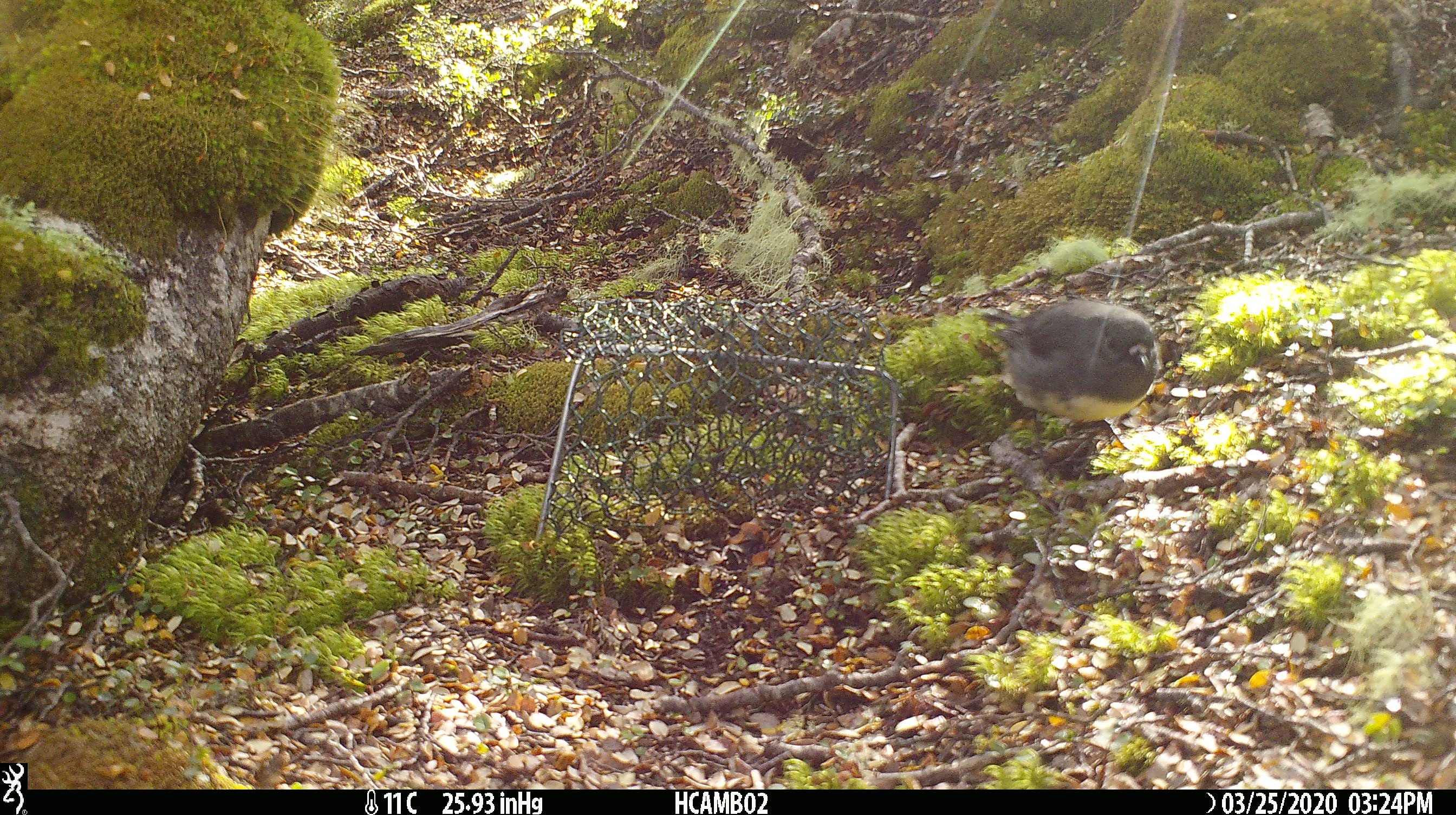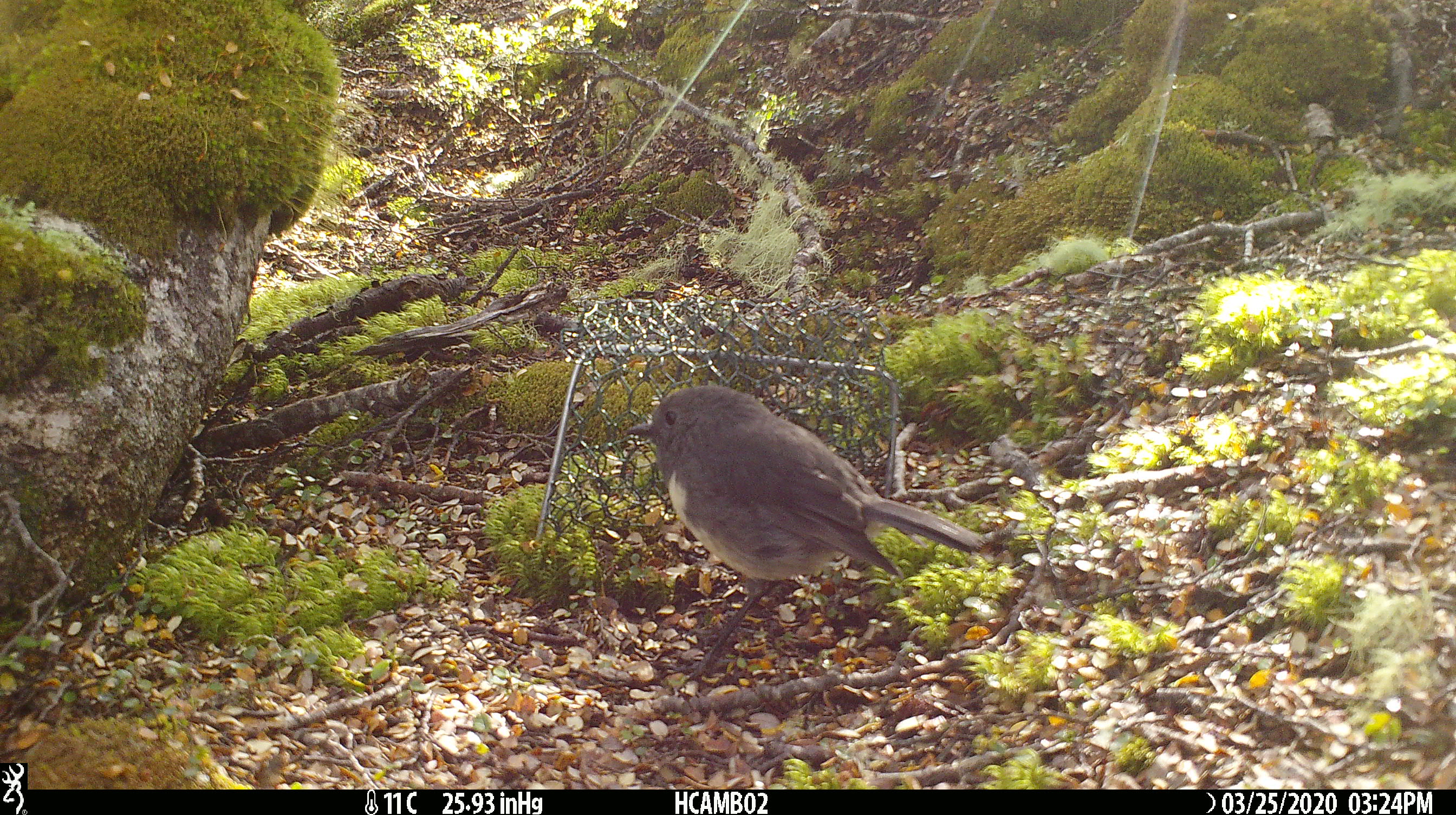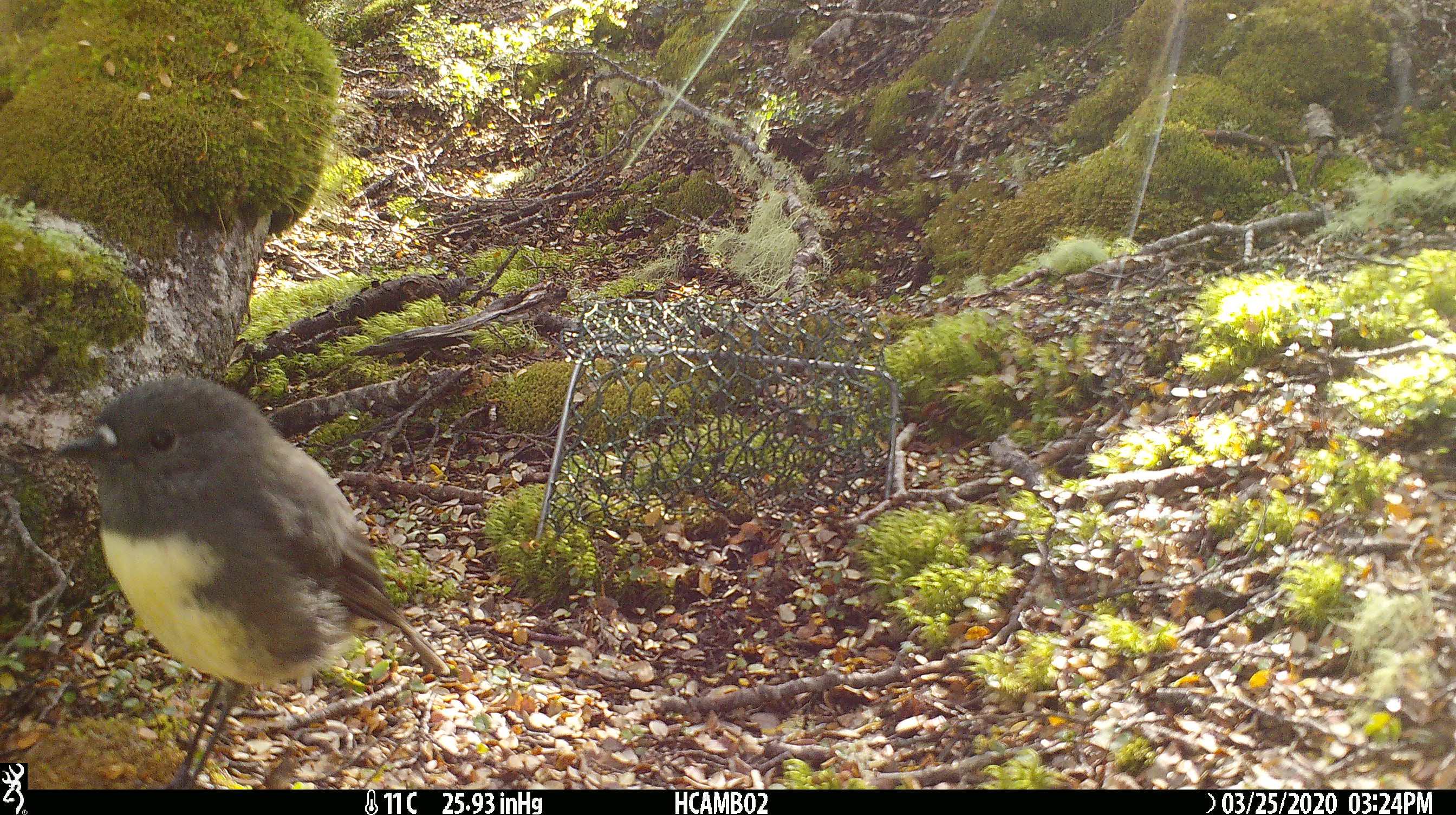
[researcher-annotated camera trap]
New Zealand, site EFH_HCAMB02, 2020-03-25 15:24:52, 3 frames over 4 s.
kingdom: Animalia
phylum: Chordata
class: Aves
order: Passeriformes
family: Petroicidae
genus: Petroica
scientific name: Petroica australis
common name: new zealand robin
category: robin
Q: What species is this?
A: Robin (new zealand robin) (Petroica australis).